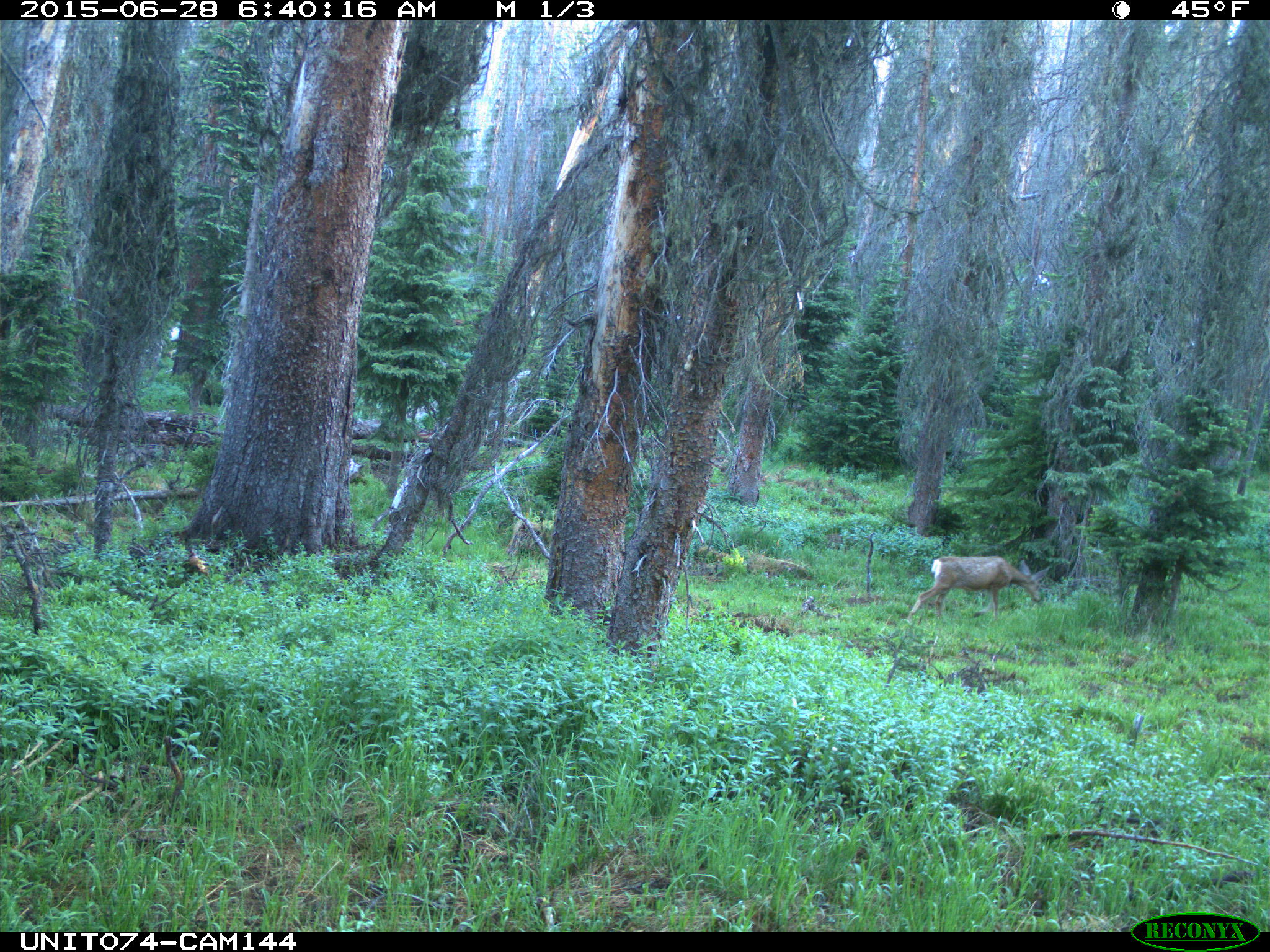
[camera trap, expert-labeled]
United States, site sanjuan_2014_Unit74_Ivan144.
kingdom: Animalia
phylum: Chordata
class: Mammalia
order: Artiodactyla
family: Cervidae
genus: Odocoileus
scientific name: Odocoileus hemionus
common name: mule deer